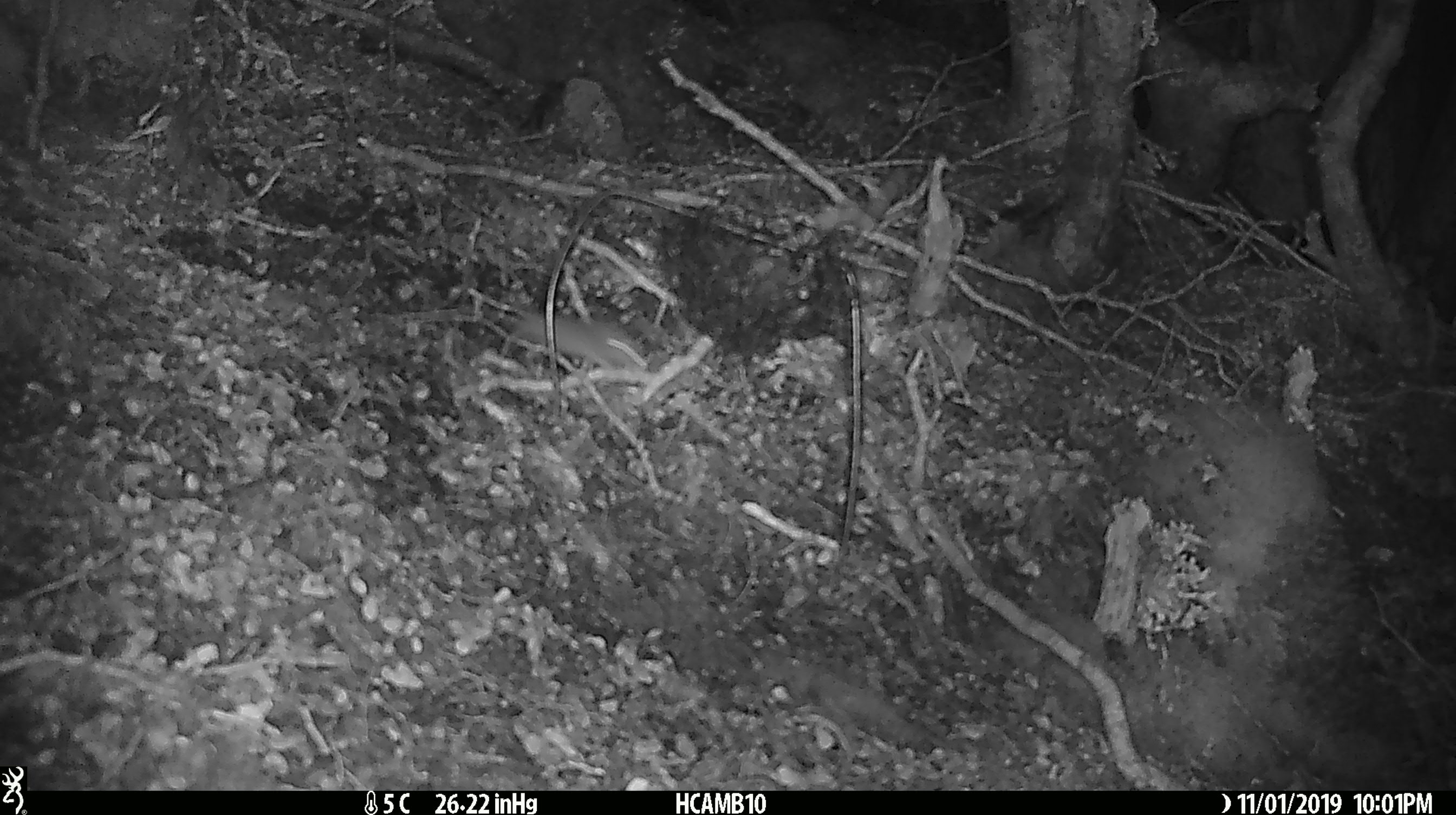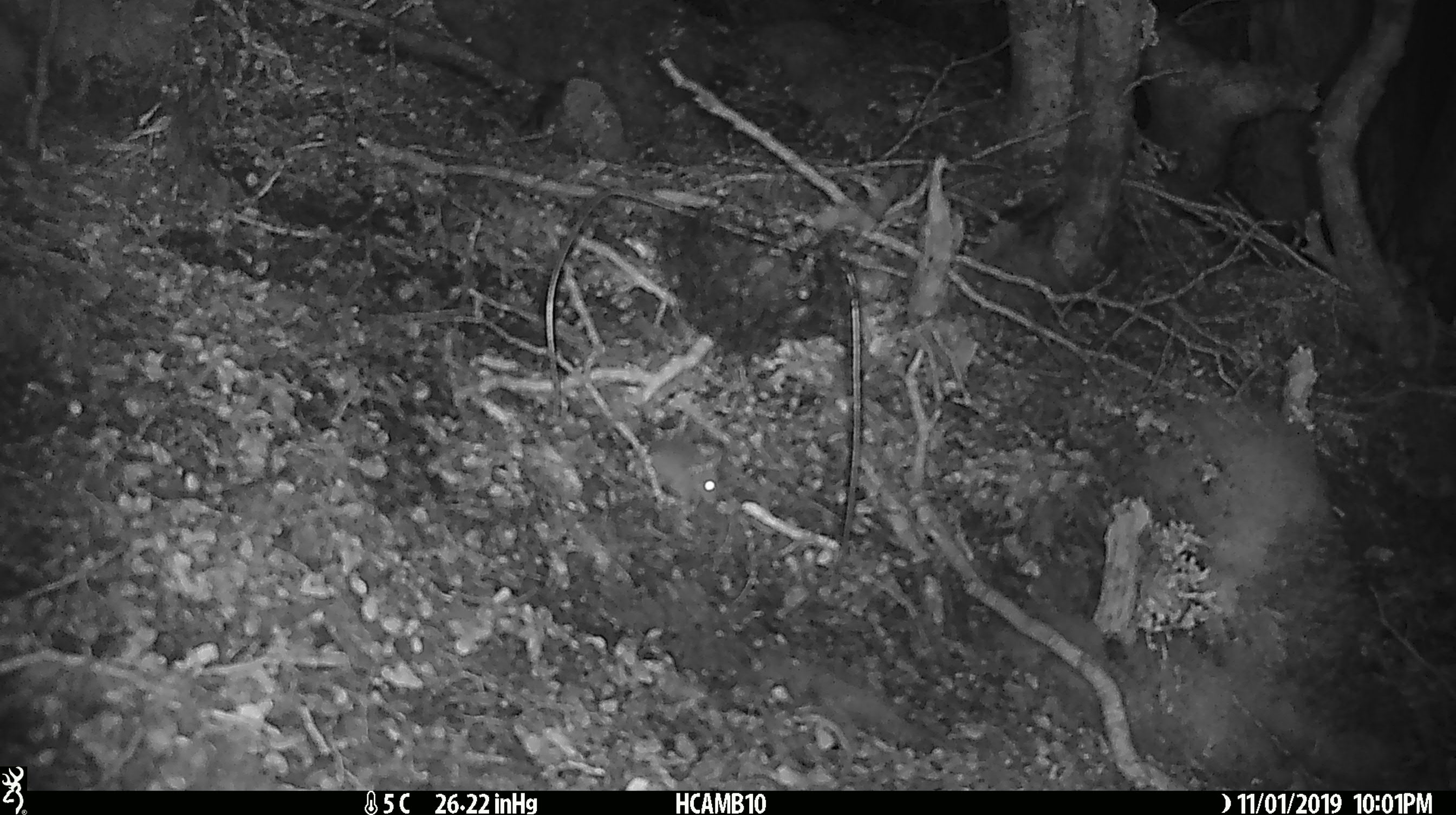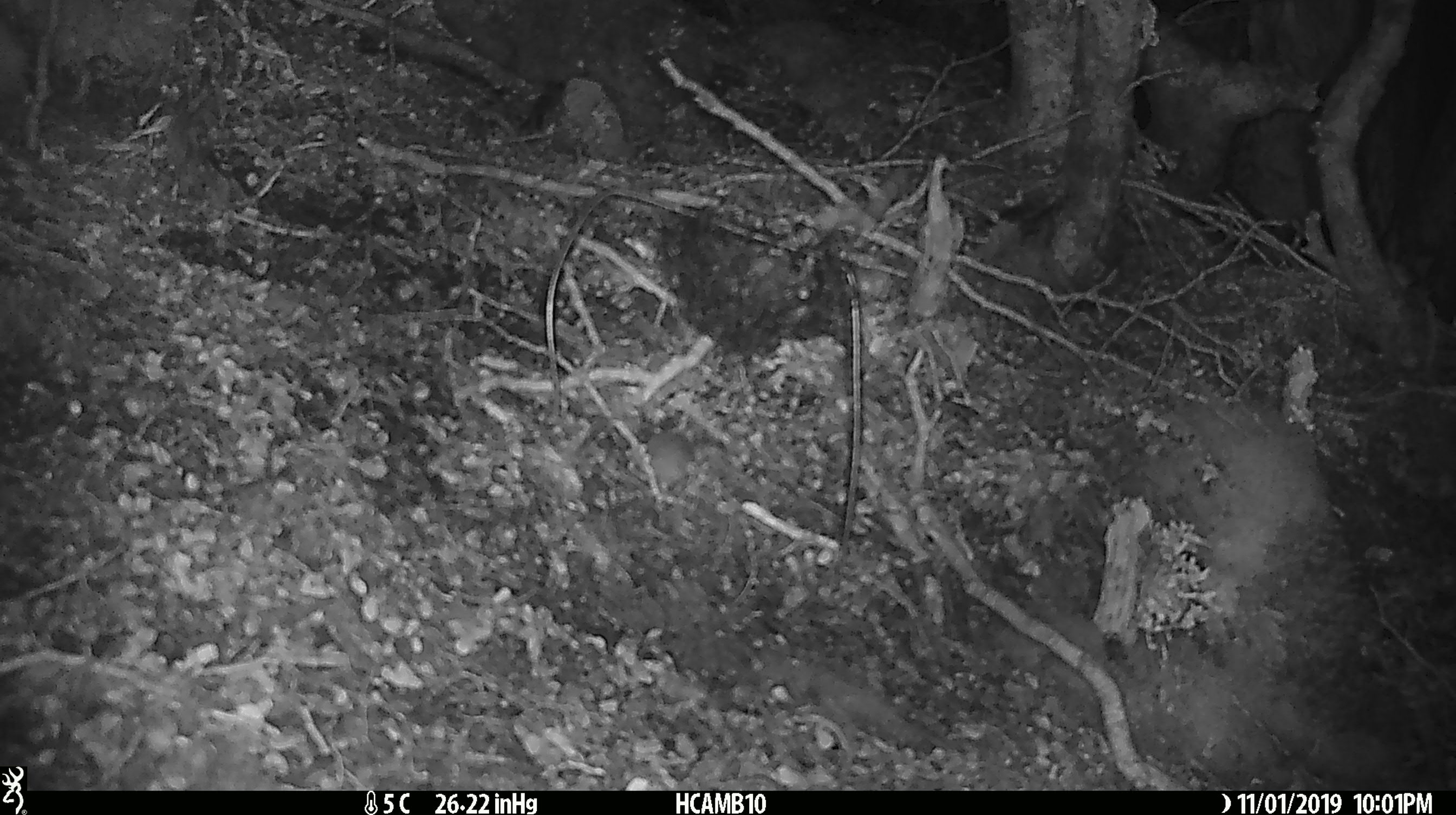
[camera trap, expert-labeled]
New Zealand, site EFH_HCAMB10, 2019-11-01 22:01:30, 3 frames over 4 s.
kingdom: Animalia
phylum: Chordata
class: Mammalia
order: Rodentia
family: Muridae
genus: Mus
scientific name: Mus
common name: mouse